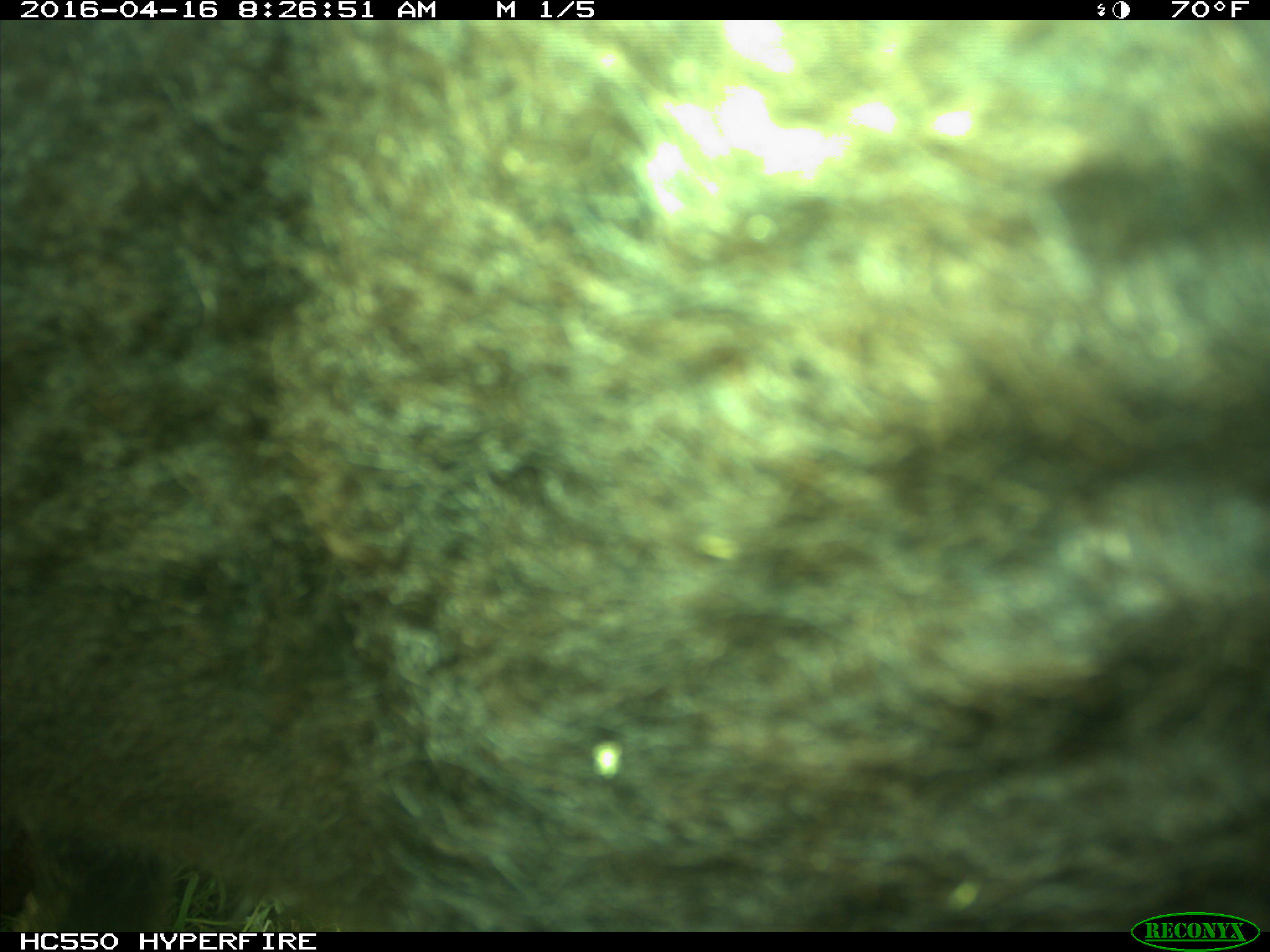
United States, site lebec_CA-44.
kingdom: Animalia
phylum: Chordata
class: Mammalia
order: Artiodactyla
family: Bovidae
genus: Bos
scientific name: Bos taurus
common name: domestic cow